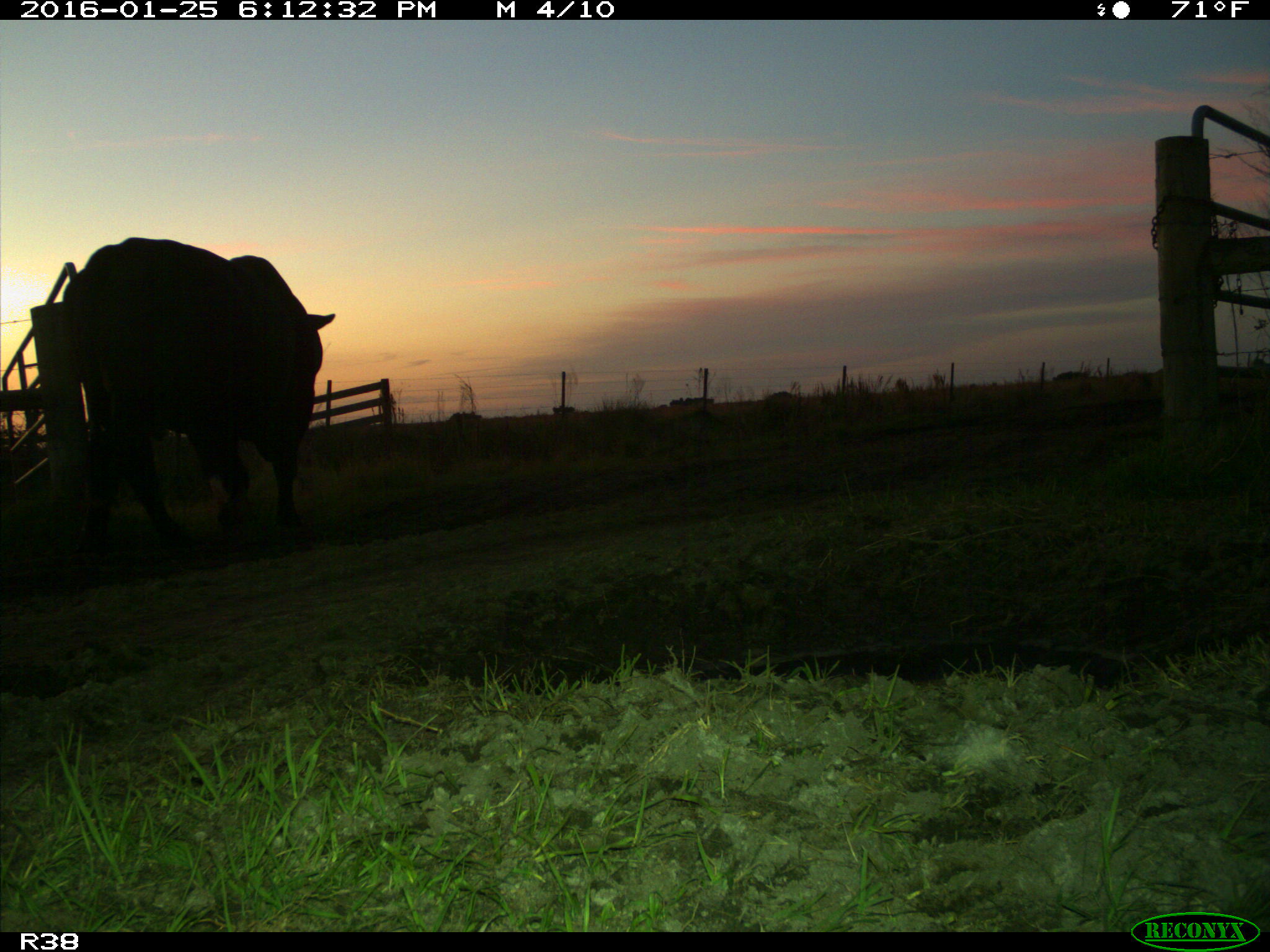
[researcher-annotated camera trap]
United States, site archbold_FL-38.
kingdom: Animalia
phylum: Chordata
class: Mammalia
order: Artiodactyla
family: Bovidae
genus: Bos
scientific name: Bos taurus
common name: domestic cow